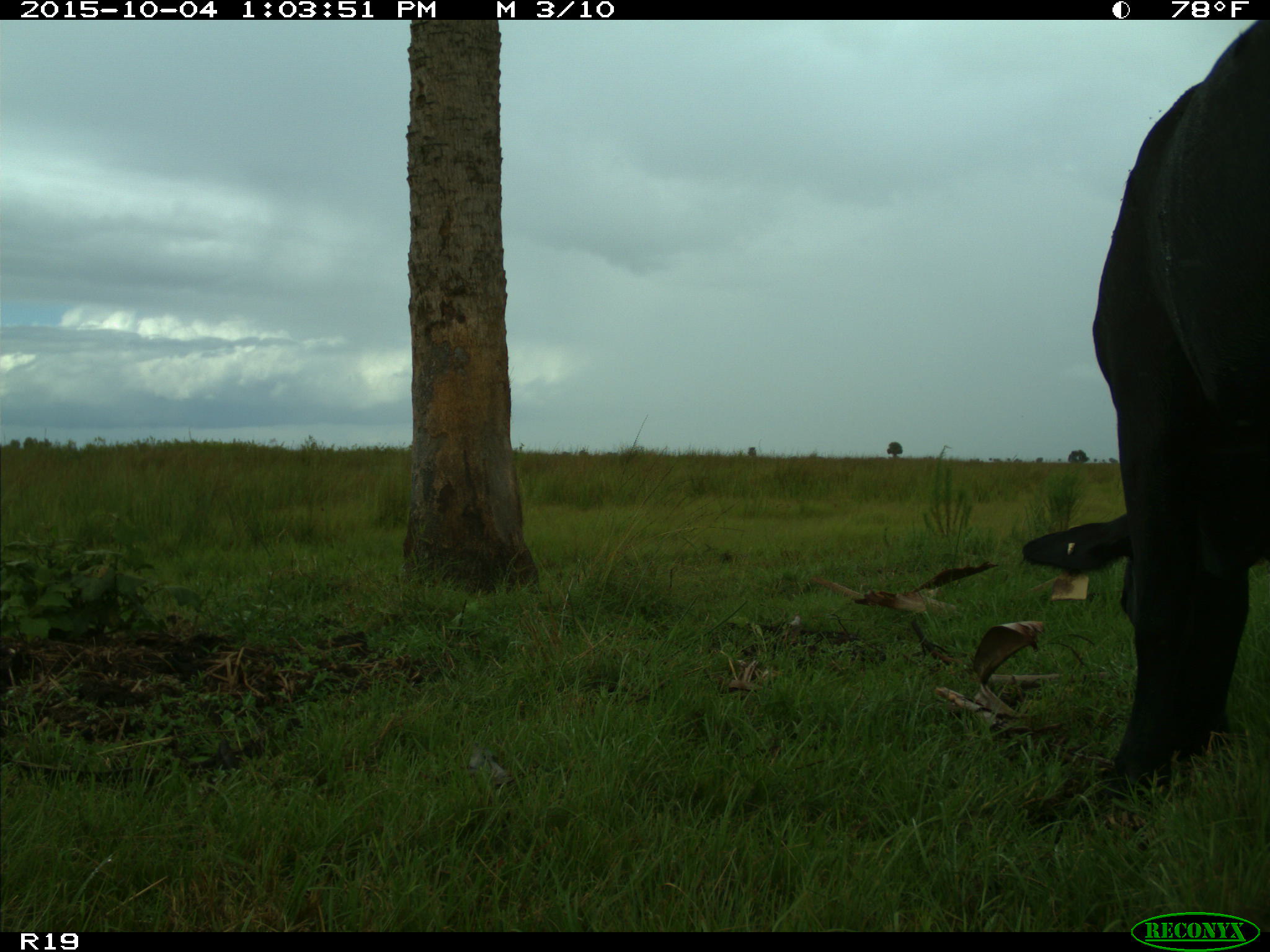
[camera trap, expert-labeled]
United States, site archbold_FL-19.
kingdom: Animalia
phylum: Chordata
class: Mammalia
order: Artiodactyla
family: Bovidae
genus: Bos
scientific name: Bos taurus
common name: domestic cow